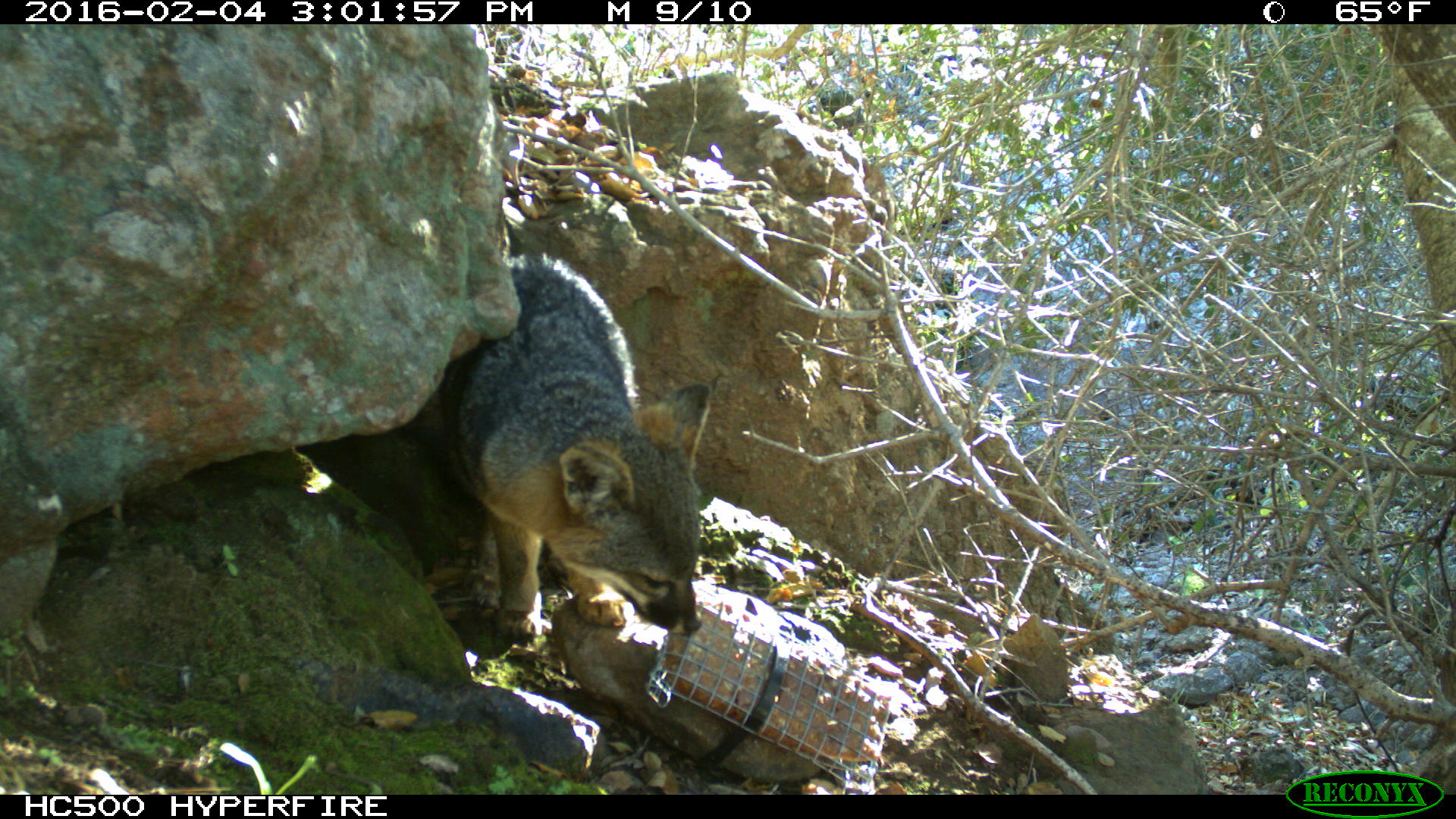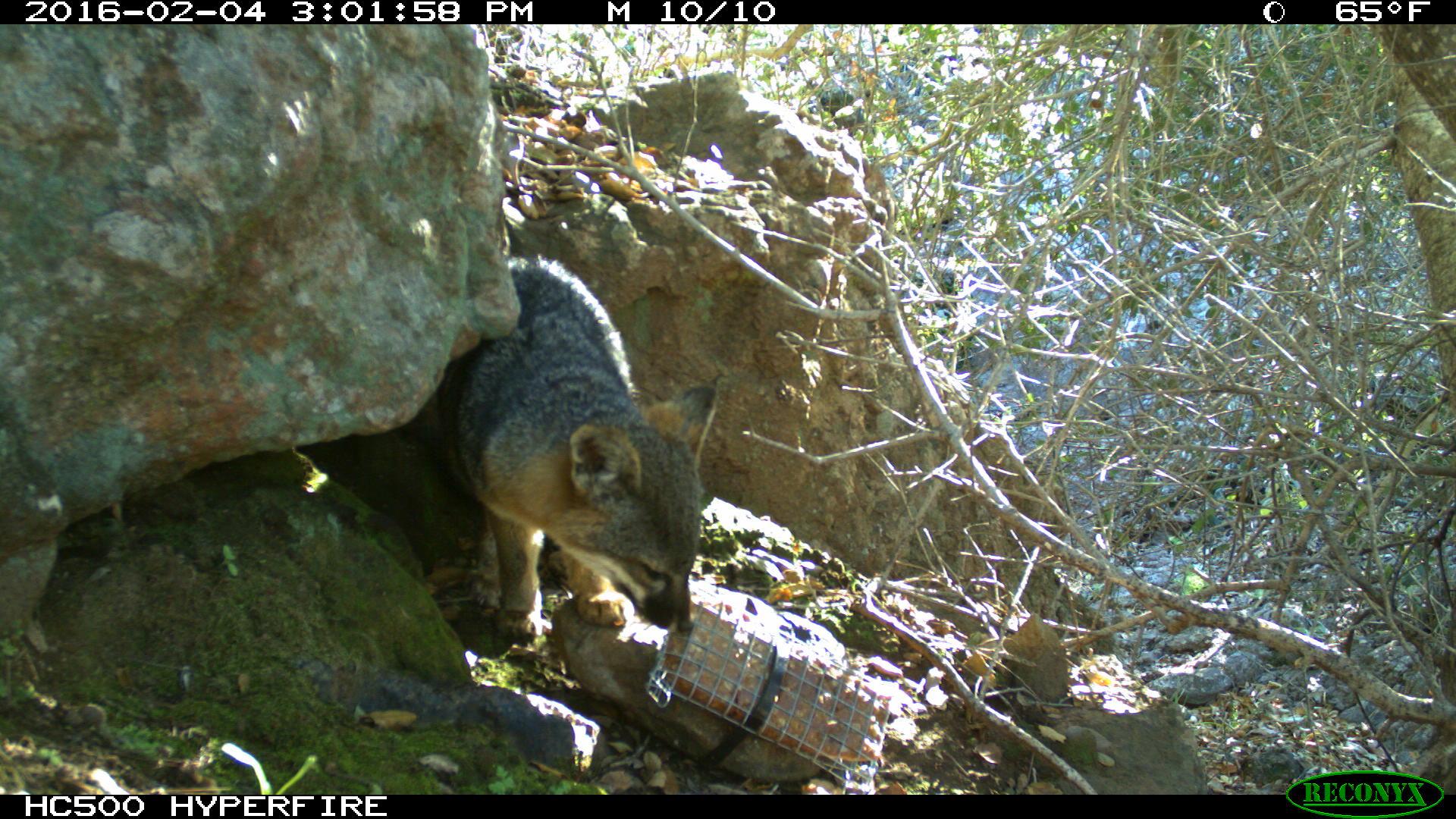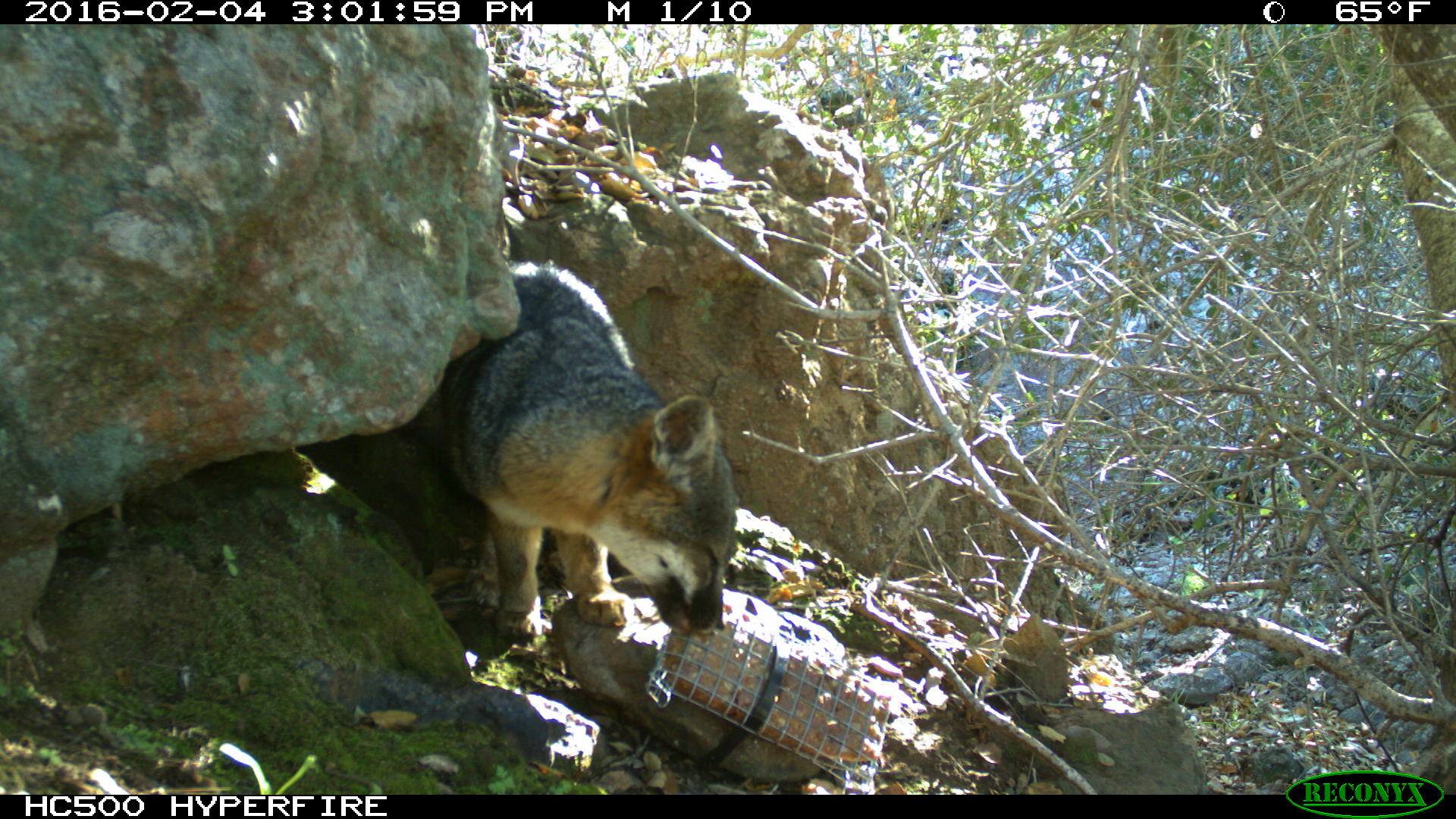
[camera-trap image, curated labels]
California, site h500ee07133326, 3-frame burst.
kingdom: Animalia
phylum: Chordata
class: Mammalia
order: Carnivora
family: Canidae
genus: Urocyon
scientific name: Urocyon littoralis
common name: island fox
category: fox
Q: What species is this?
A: Fox (island fox) (Urocyon littoralis).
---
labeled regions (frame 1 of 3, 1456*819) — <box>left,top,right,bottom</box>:
fox: <box>406,253,714,642</box>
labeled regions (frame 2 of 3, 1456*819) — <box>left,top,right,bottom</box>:
fox: <box>429,255,717,643</box>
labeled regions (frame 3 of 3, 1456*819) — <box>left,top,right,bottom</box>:
fox: <box>394,262,740,641</box>